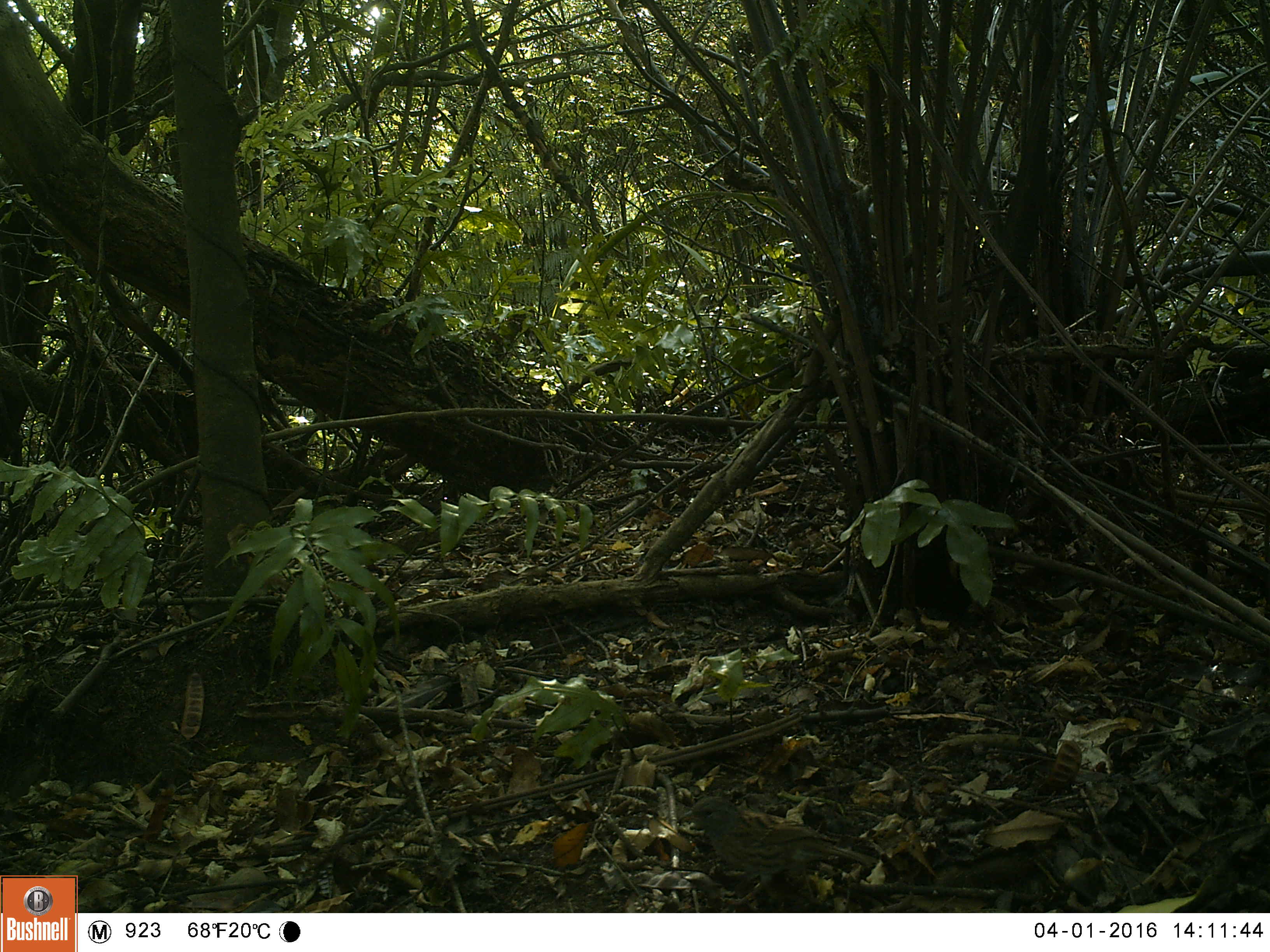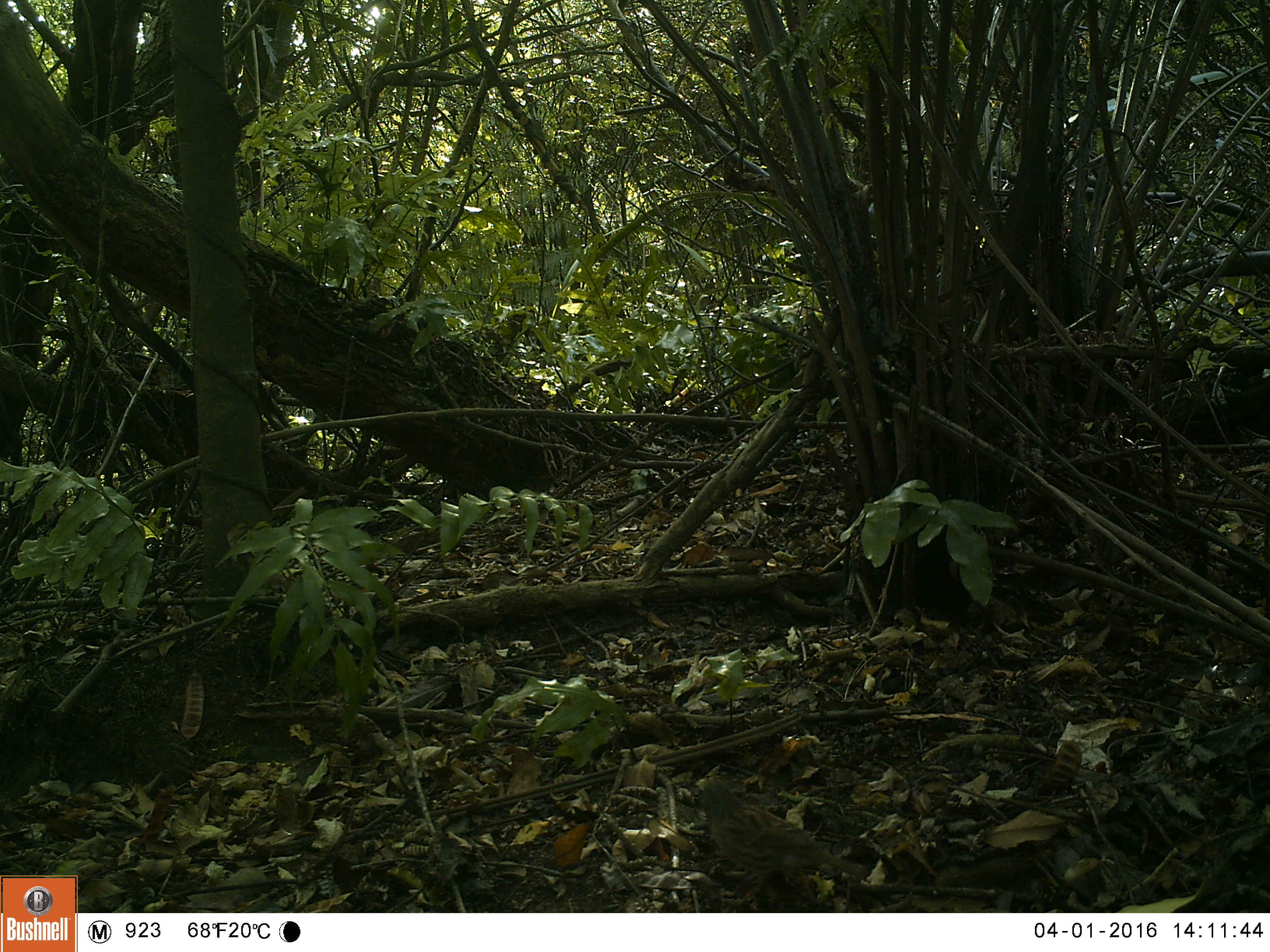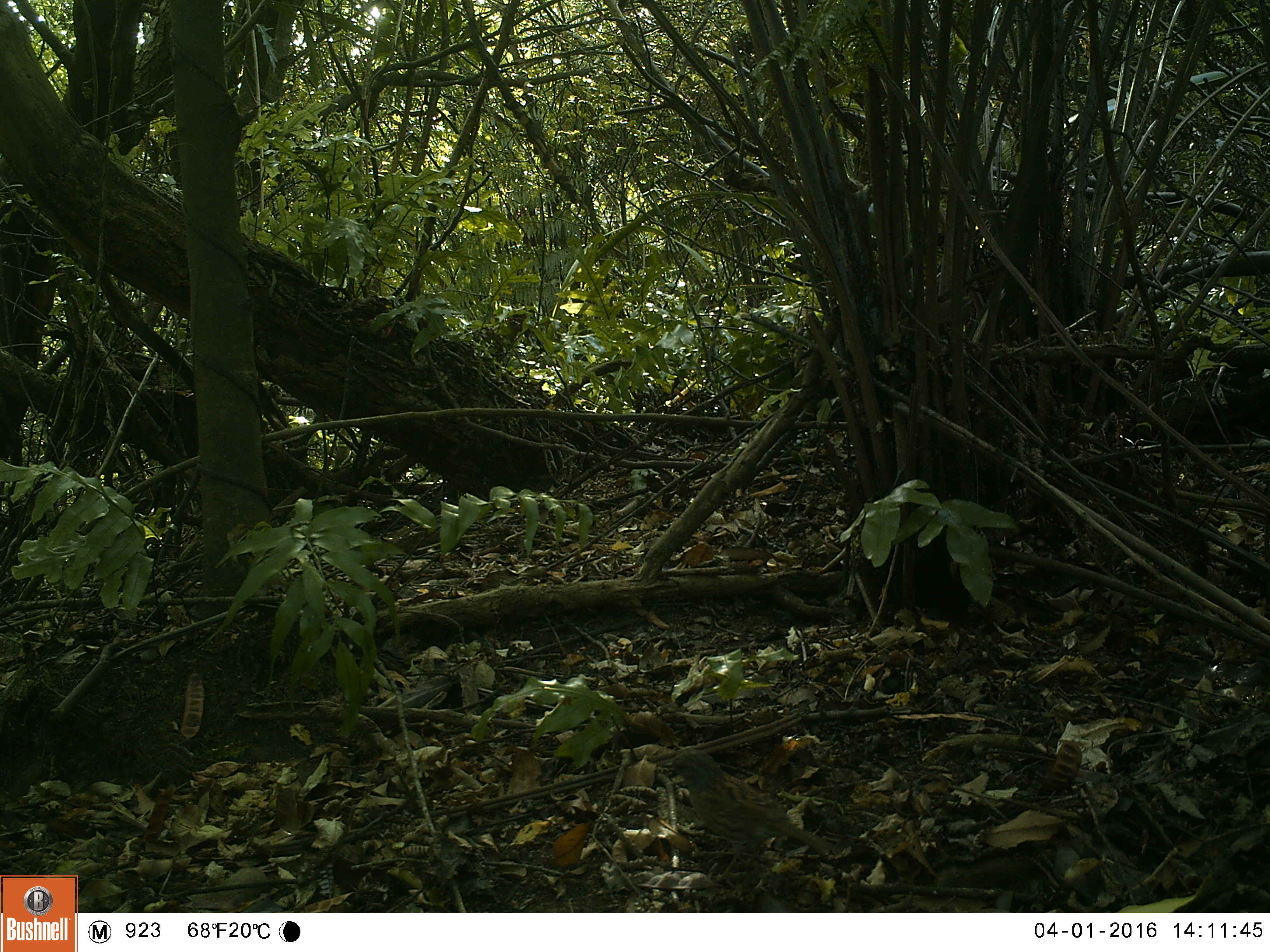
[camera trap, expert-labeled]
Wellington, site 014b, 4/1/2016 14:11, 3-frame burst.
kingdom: Animalia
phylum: Chordata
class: Aves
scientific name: Aves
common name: bird